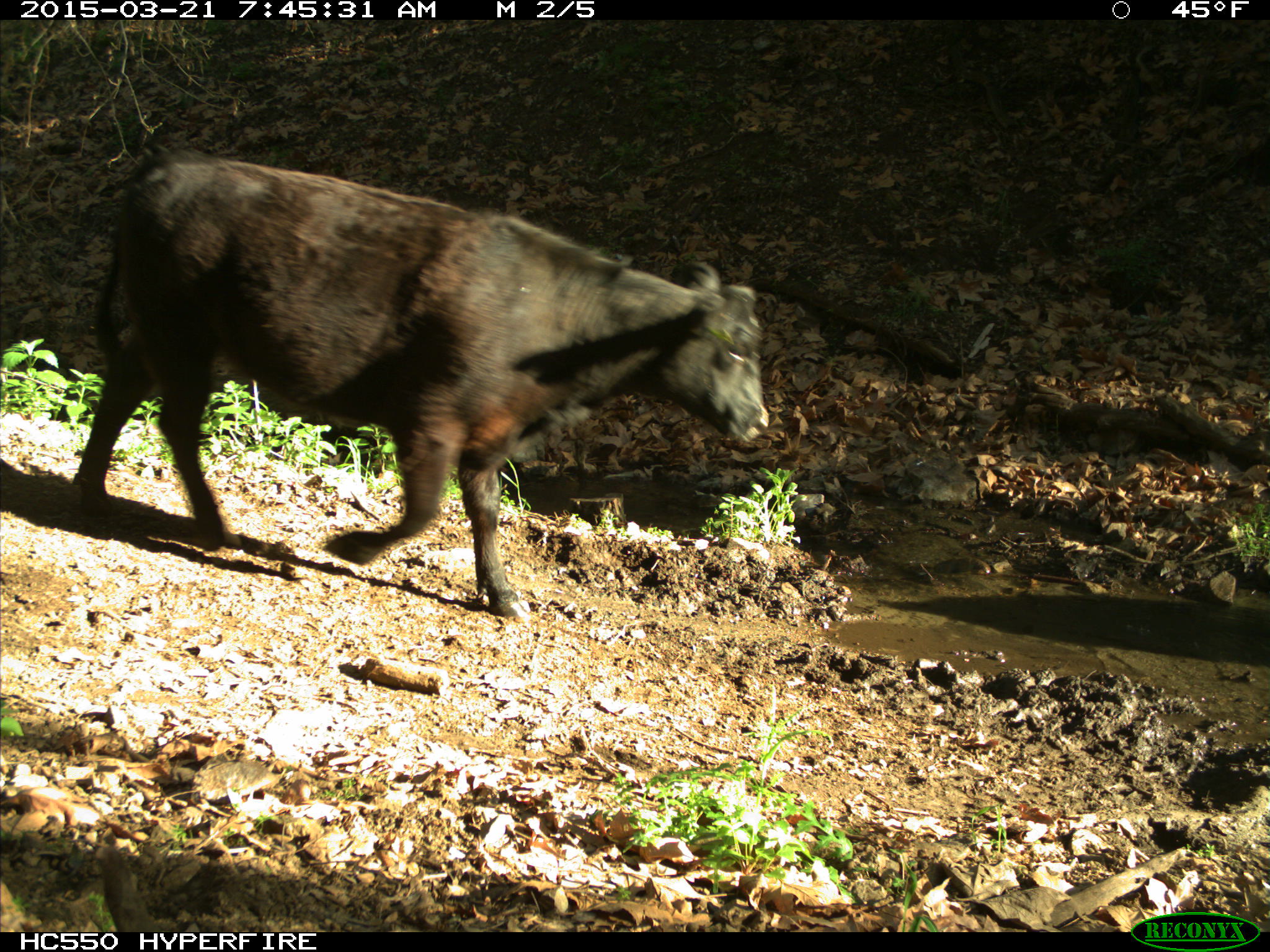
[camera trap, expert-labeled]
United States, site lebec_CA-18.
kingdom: Animalia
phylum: Chordata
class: Mammalia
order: Artiodactyla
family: Bovidae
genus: Bos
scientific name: Bos taurus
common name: domestic cow